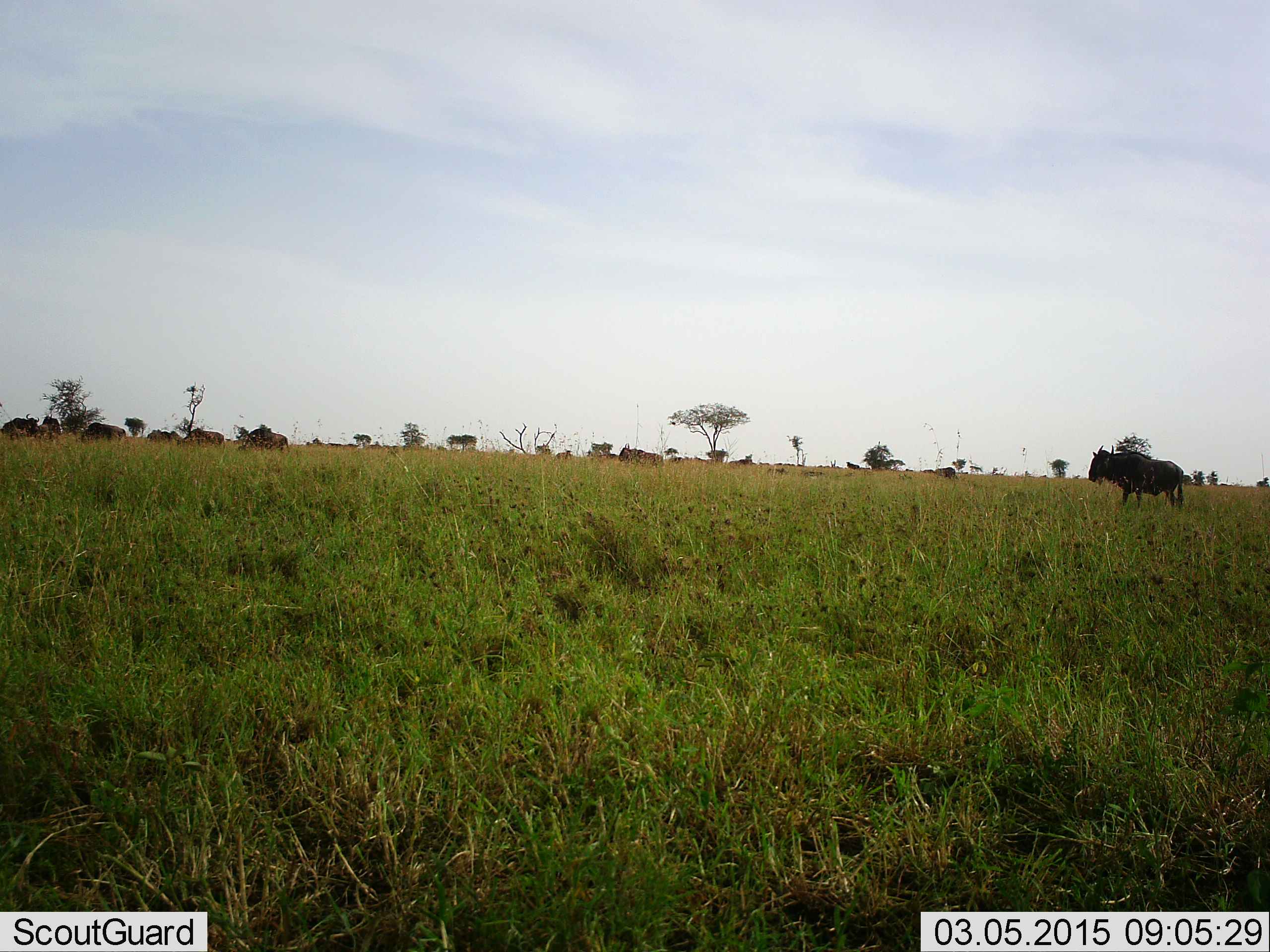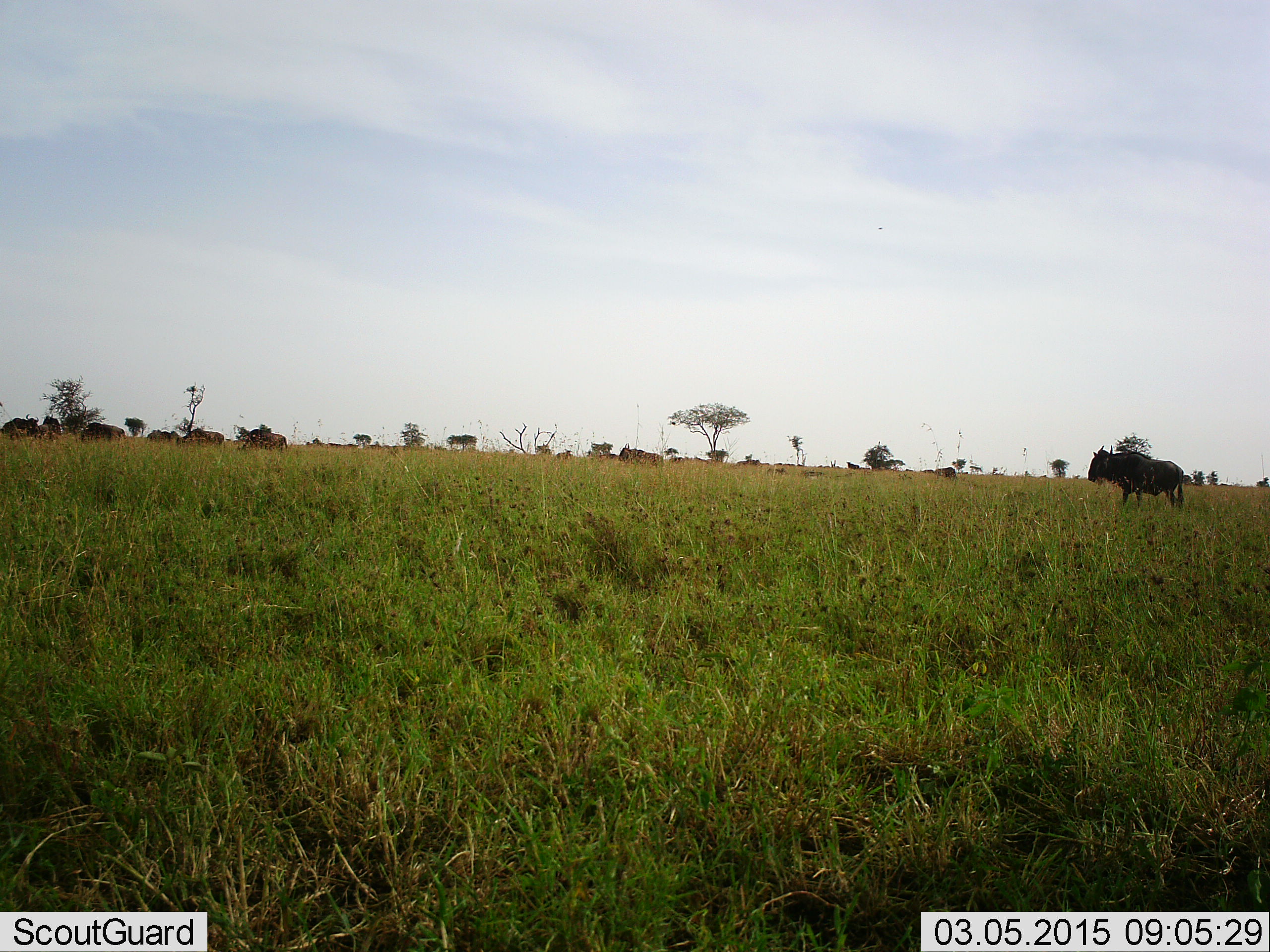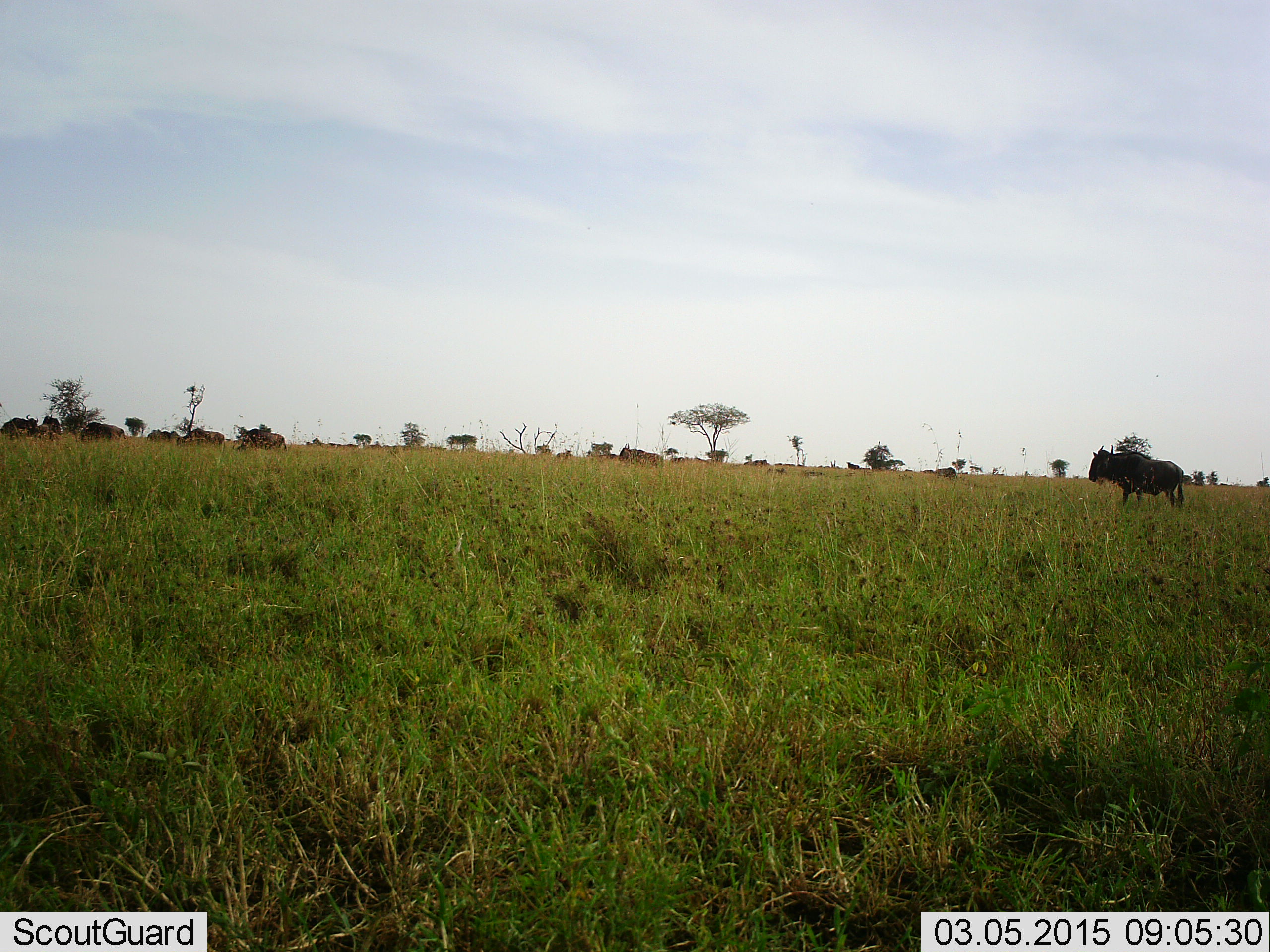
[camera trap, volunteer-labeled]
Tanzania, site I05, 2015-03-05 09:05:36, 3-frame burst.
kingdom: Animalia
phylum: Chordata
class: Mammalia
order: Artiodactyla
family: Bovidae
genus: Connochaetes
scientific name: Connochaetes taurinus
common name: blue wildebeest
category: wildebeest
Wildebeest (blue wildebeest) (Connochaetes taurinus), count 11-50. Behavior (volunteer vote fractions): standing 60%, resting 10%, moving 60%, interacting 0%. Young present (vote fraction): 0%. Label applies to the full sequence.